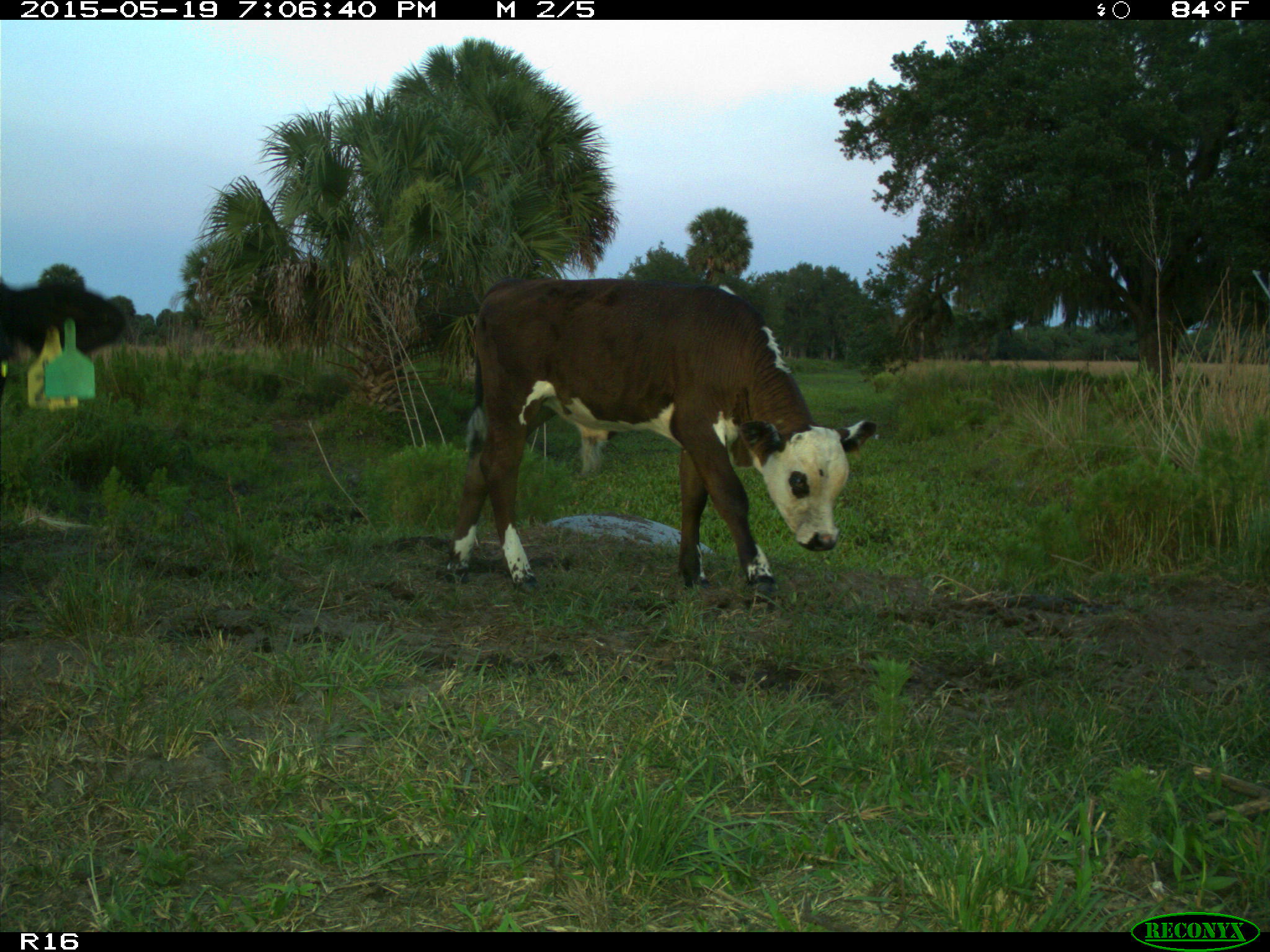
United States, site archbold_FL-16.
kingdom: Animalia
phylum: Chordata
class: Mammalia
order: Artiodactyla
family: Bovidae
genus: Bos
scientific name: Bos taurus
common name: domestic cow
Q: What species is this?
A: Bos taurus (domestic cow).